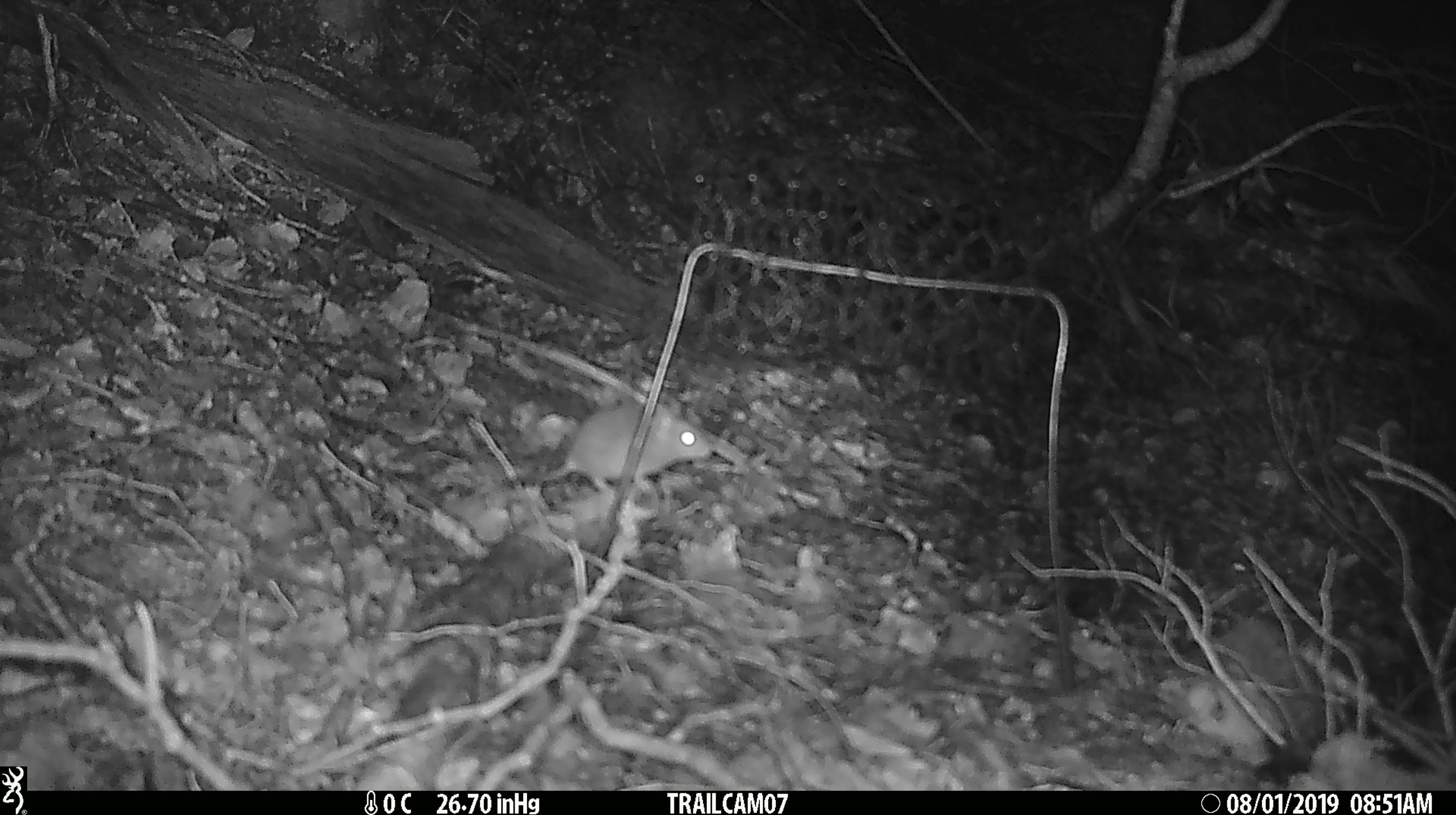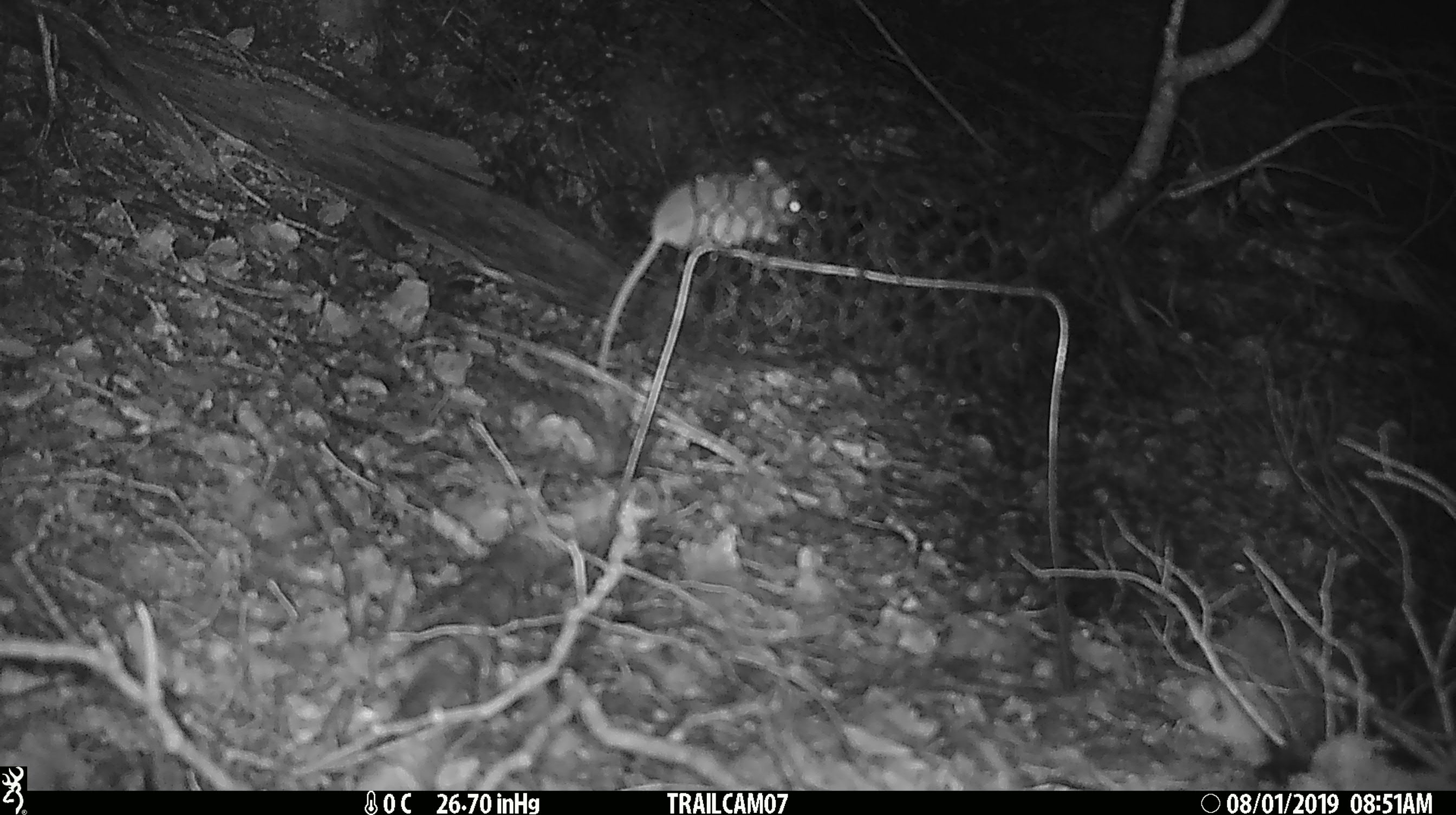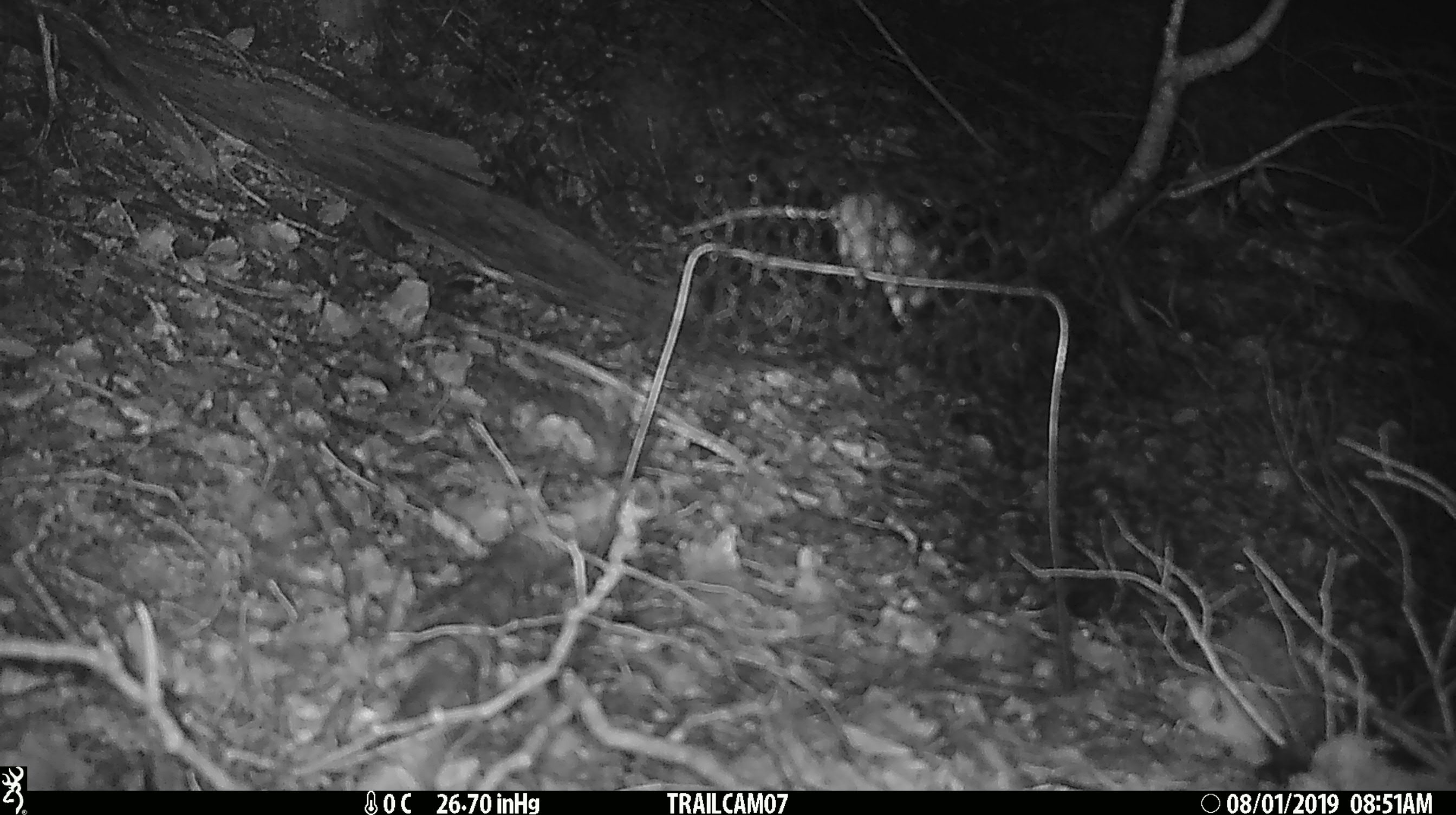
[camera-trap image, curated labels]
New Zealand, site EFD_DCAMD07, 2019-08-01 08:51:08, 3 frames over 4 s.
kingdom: Animalia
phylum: Chordata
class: Mammalia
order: Rodentia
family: Muridae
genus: Mus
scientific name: Mus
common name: mouse